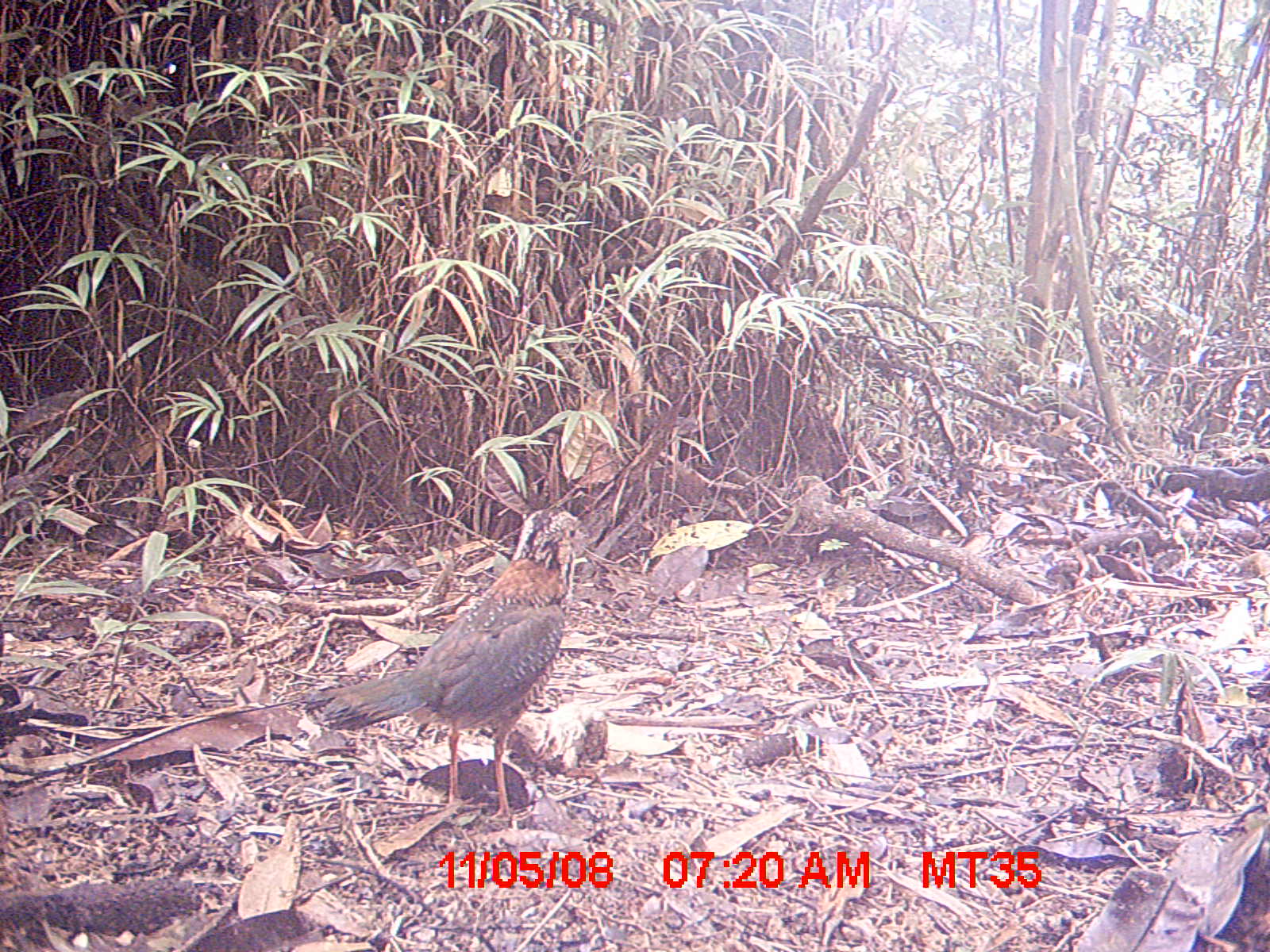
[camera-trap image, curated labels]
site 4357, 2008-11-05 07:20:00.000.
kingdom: Animalia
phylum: Chordata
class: Aves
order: Coraciiformes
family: Brachypteraciidae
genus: Brachypteracias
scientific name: Brachypteracias squamiger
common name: scaly ground-roller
Brachypteracias squamiger (scaly ground-roller), count 1.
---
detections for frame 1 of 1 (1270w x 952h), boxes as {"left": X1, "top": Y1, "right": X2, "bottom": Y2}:
brachypteracias squamiger: {"left": 302, "top": 504, "right": 590, "bottom": 824}